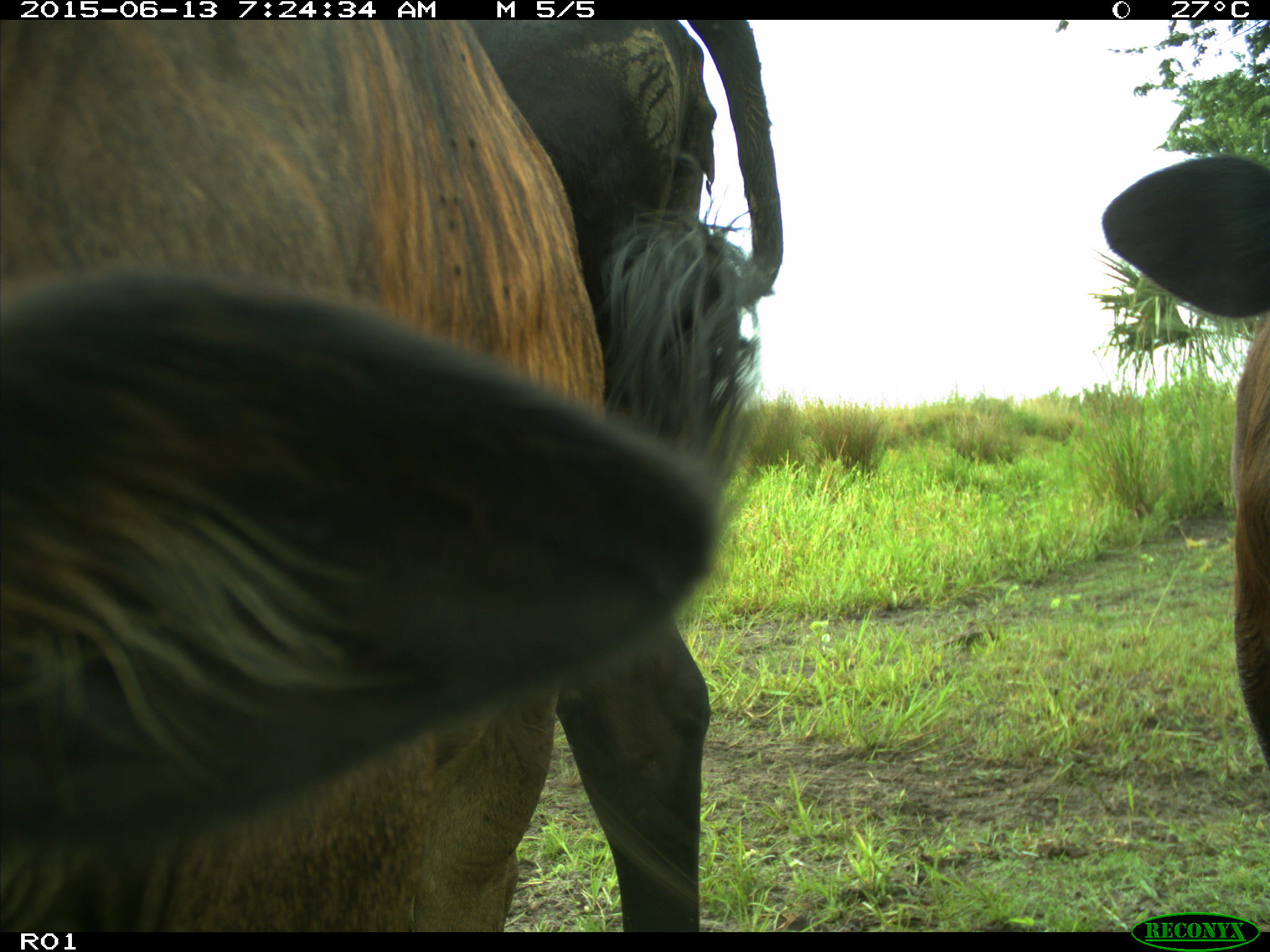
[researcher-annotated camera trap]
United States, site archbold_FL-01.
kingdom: Animalia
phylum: Chordata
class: Mammalia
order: Artiodactyla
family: Bovidae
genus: Bos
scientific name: Bos taurus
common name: domestic cow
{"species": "Bos taurus (domestic cow)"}